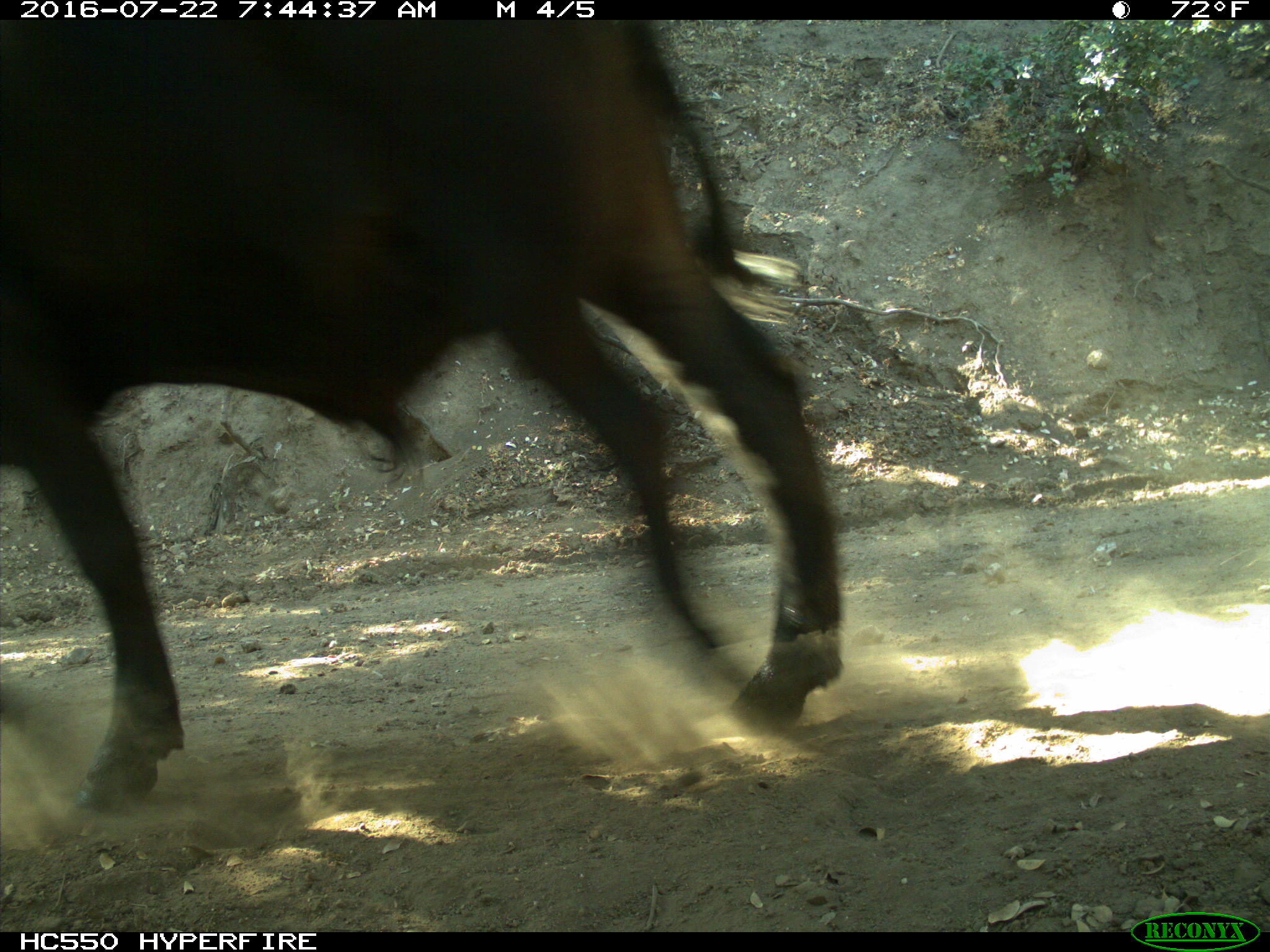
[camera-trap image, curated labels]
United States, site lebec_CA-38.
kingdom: Animalia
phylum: Chordata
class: Mammalia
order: Artiodactyla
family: Bovidae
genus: Bos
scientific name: Bos taurus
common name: domestic cow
Bos taurus (domestic cow).